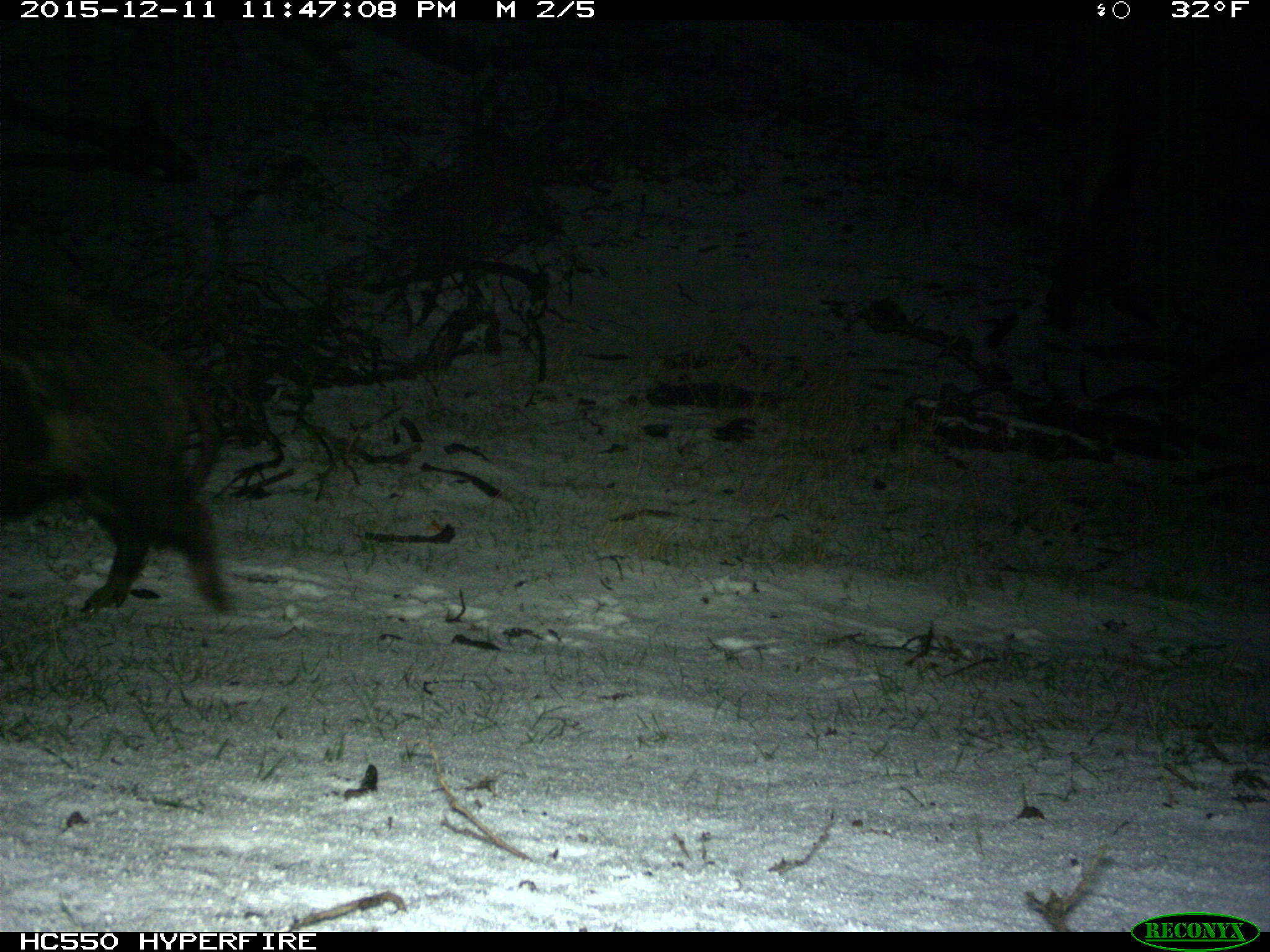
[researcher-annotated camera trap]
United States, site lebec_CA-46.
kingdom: Animalia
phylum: Chordata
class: Mammalia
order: Artiodactyla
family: Suidae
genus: Sus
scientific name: Sus scrofa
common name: wild boar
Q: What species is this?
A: Sus scrofa (wild boar).